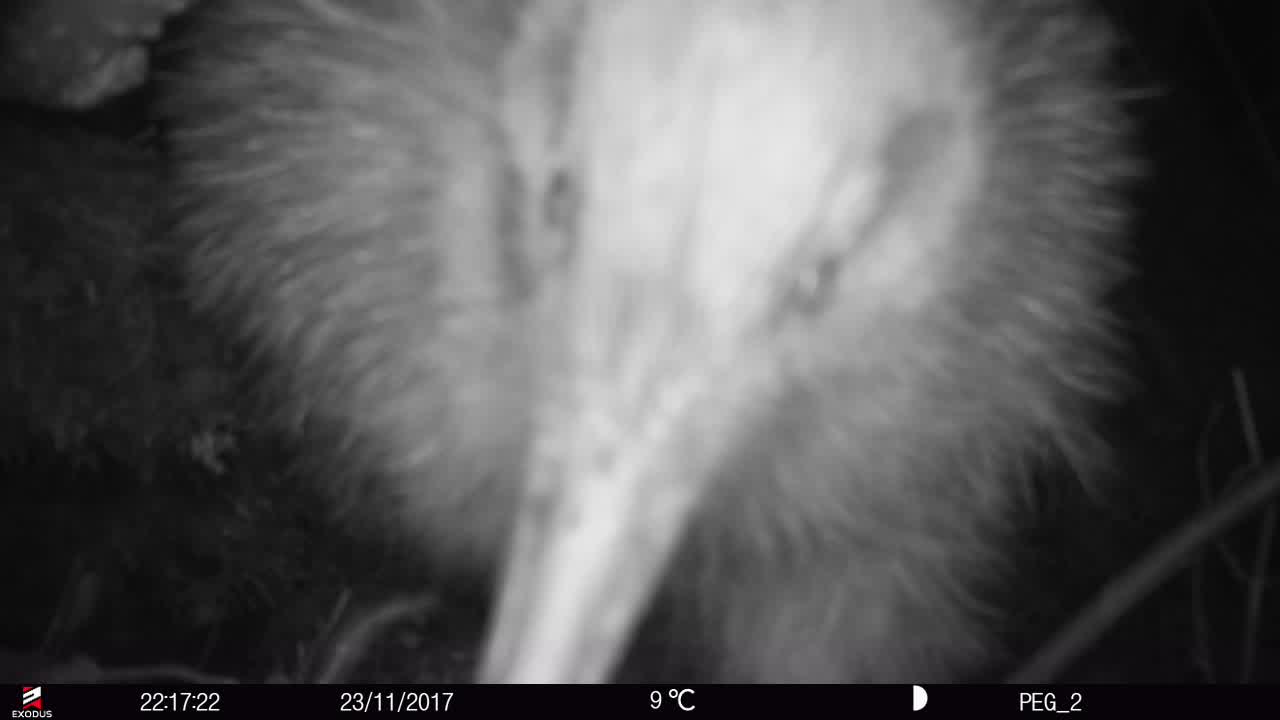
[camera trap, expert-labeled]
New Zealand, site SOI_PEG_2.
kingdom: Animalia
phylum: Chordata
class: Aves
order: Apterygiformes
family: Apterygidae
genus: Apteryx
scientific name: Apteryx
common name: kiwi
Kiwi (Apteryx).